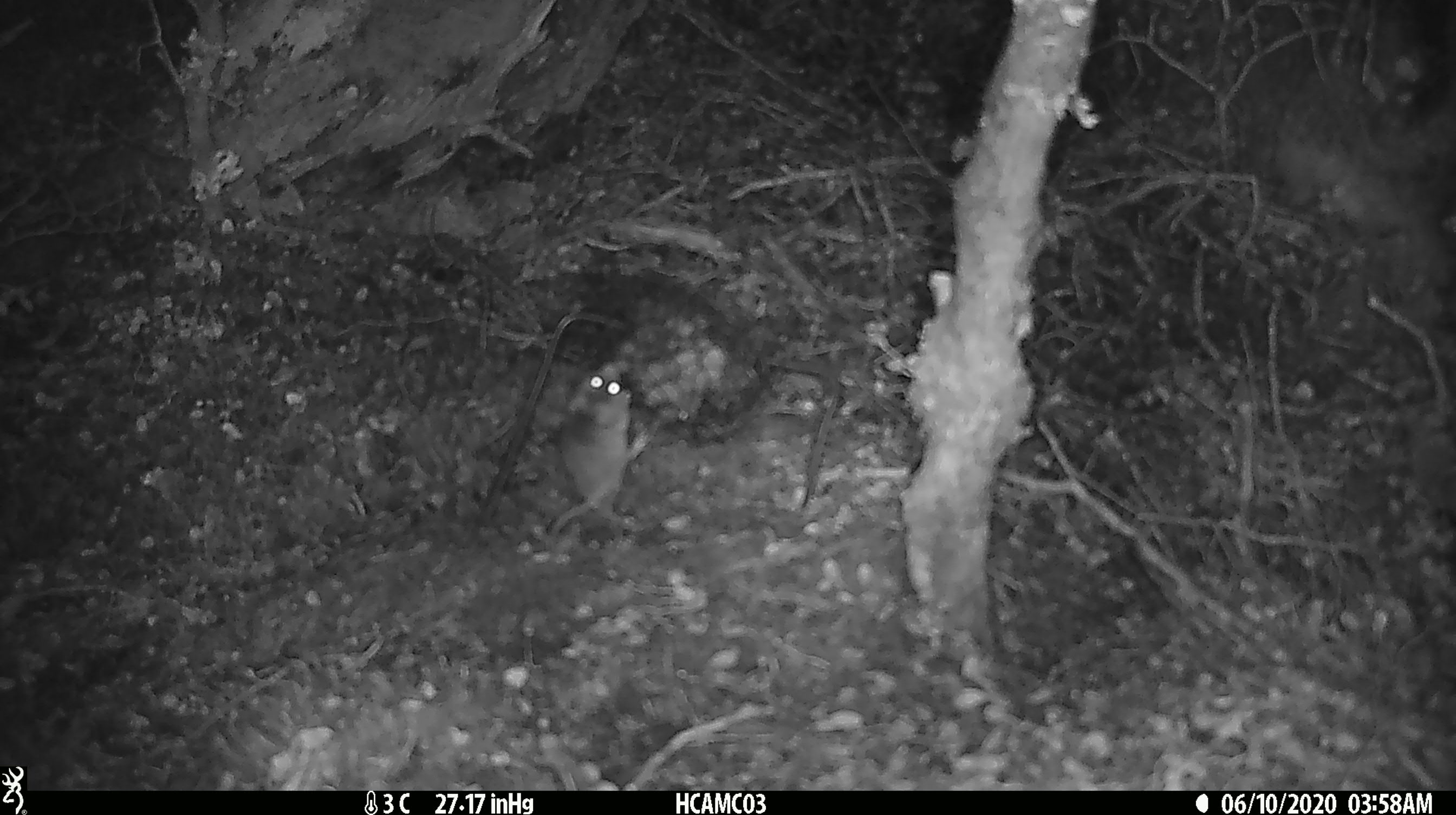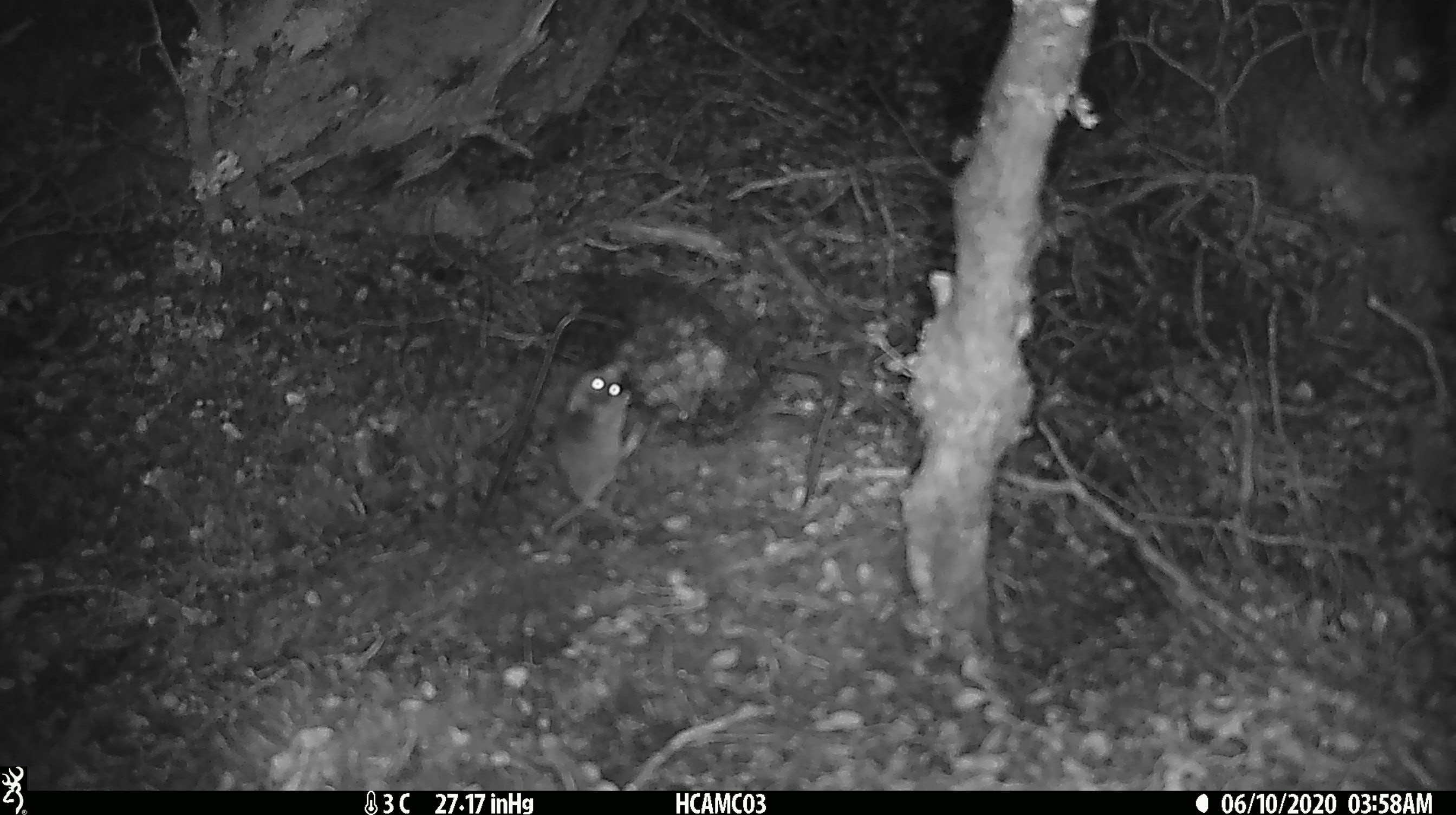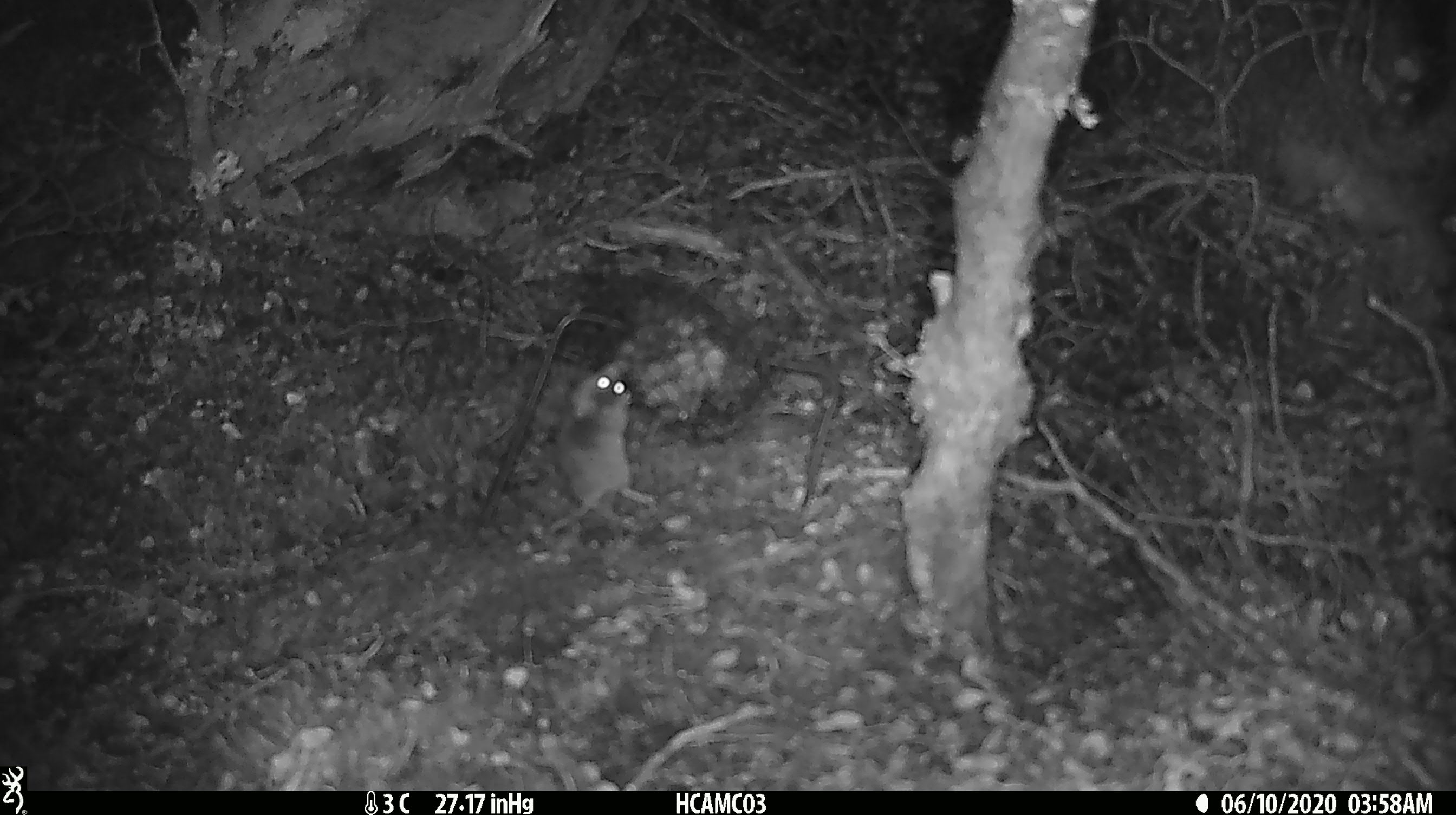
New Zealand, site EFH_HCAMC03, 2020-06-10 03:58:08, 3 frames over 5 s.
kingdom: Animalia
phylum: Chordata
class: Mammalia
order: Rodentia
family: Muridae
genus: Mus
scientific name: Mus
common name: mouse